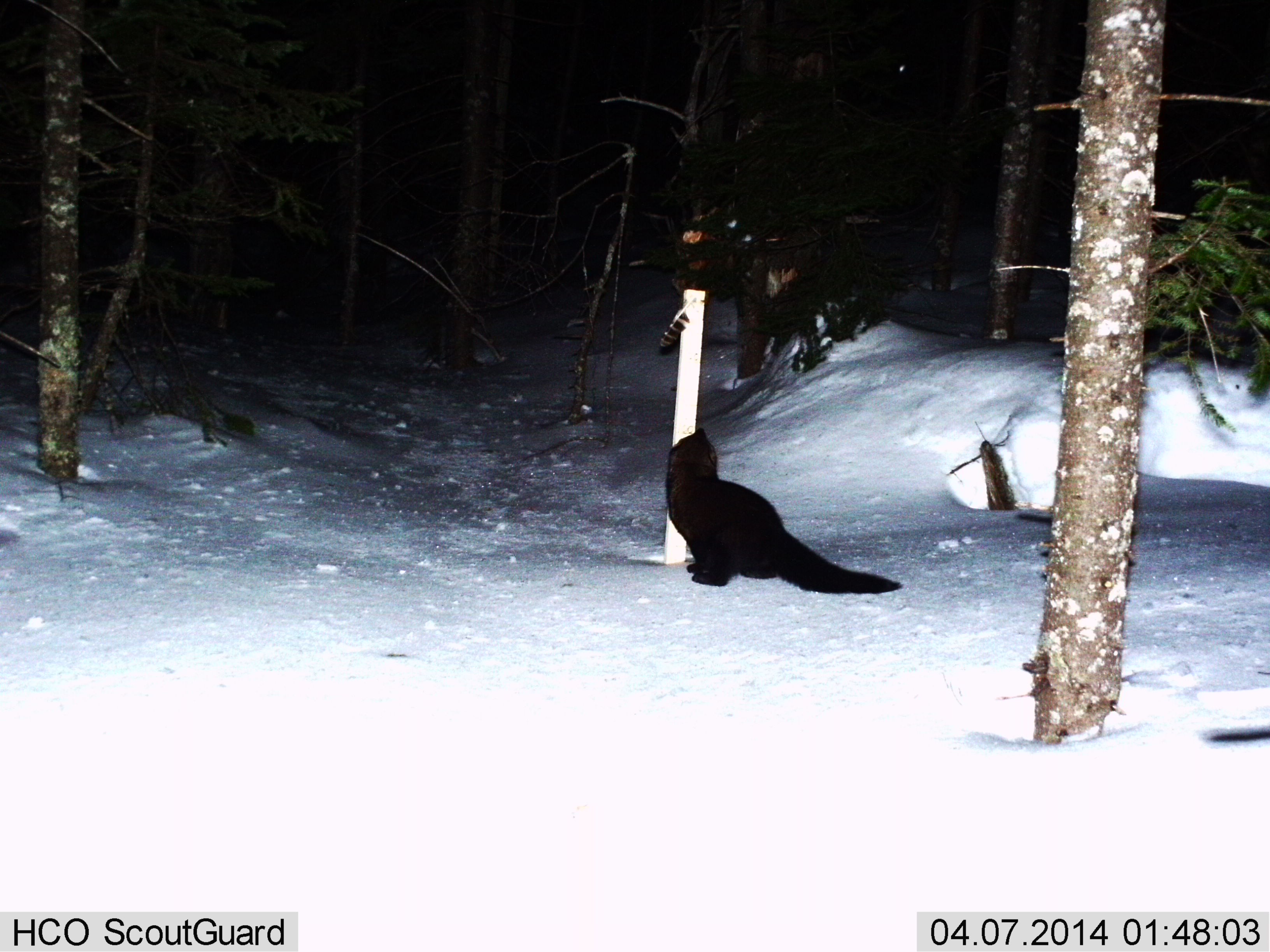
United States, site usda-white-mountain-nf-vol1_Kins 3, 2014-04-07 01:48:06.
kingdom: Animalia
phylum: Chordata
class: Mammalia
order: Carnivora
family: Mustelidae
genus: Pekania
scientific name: Pekania pennanti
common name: fisher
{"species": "fisher (Pekania pennanti)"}